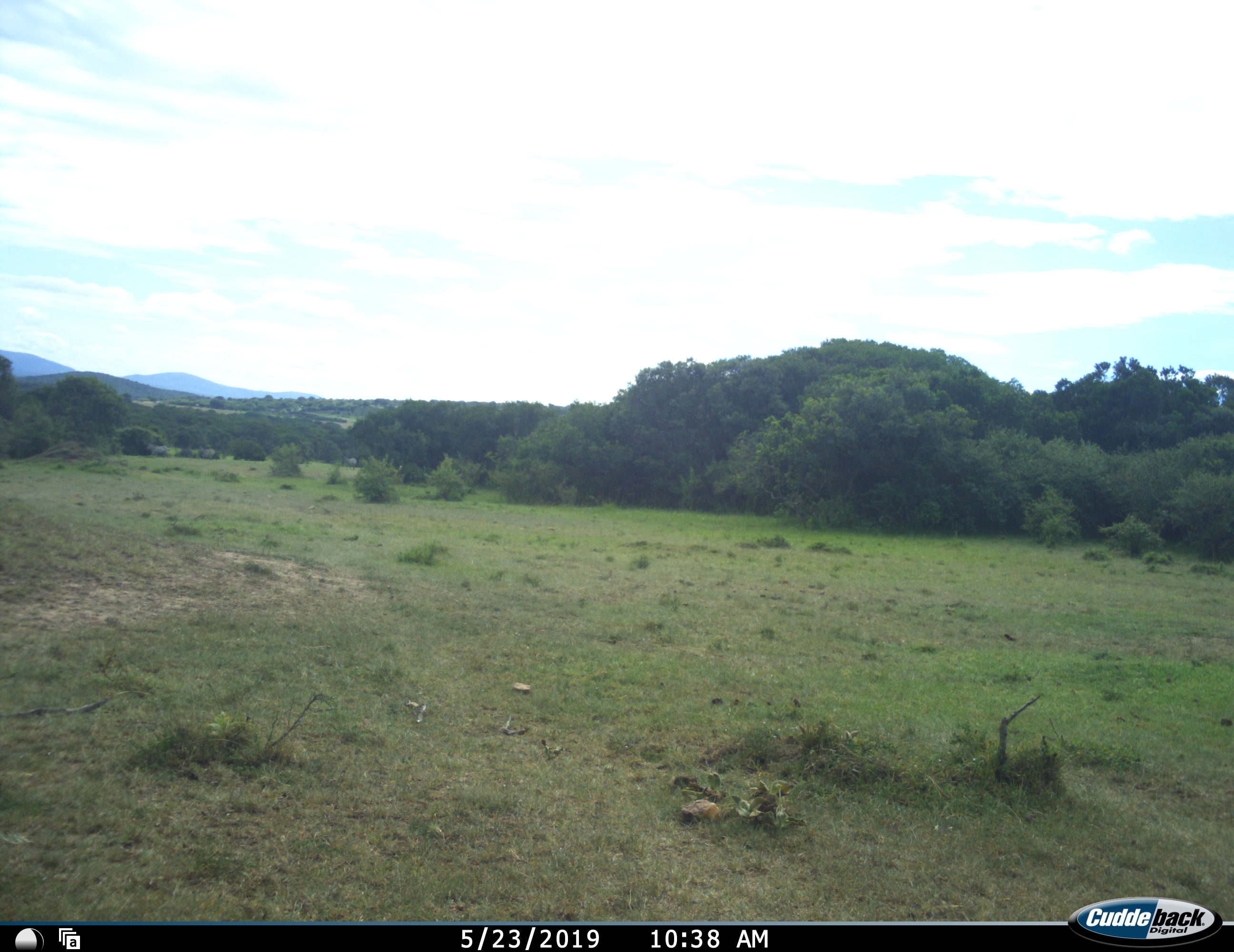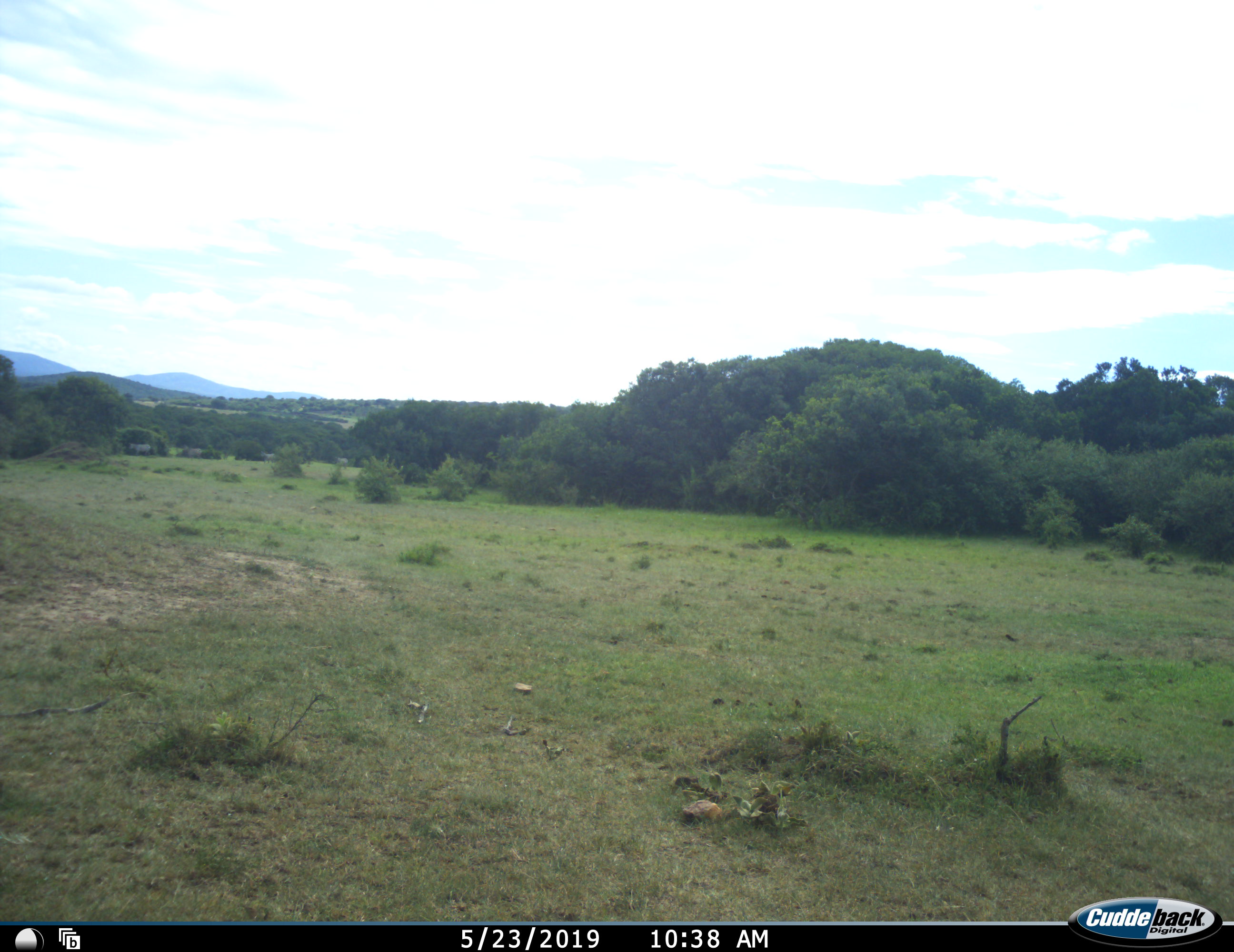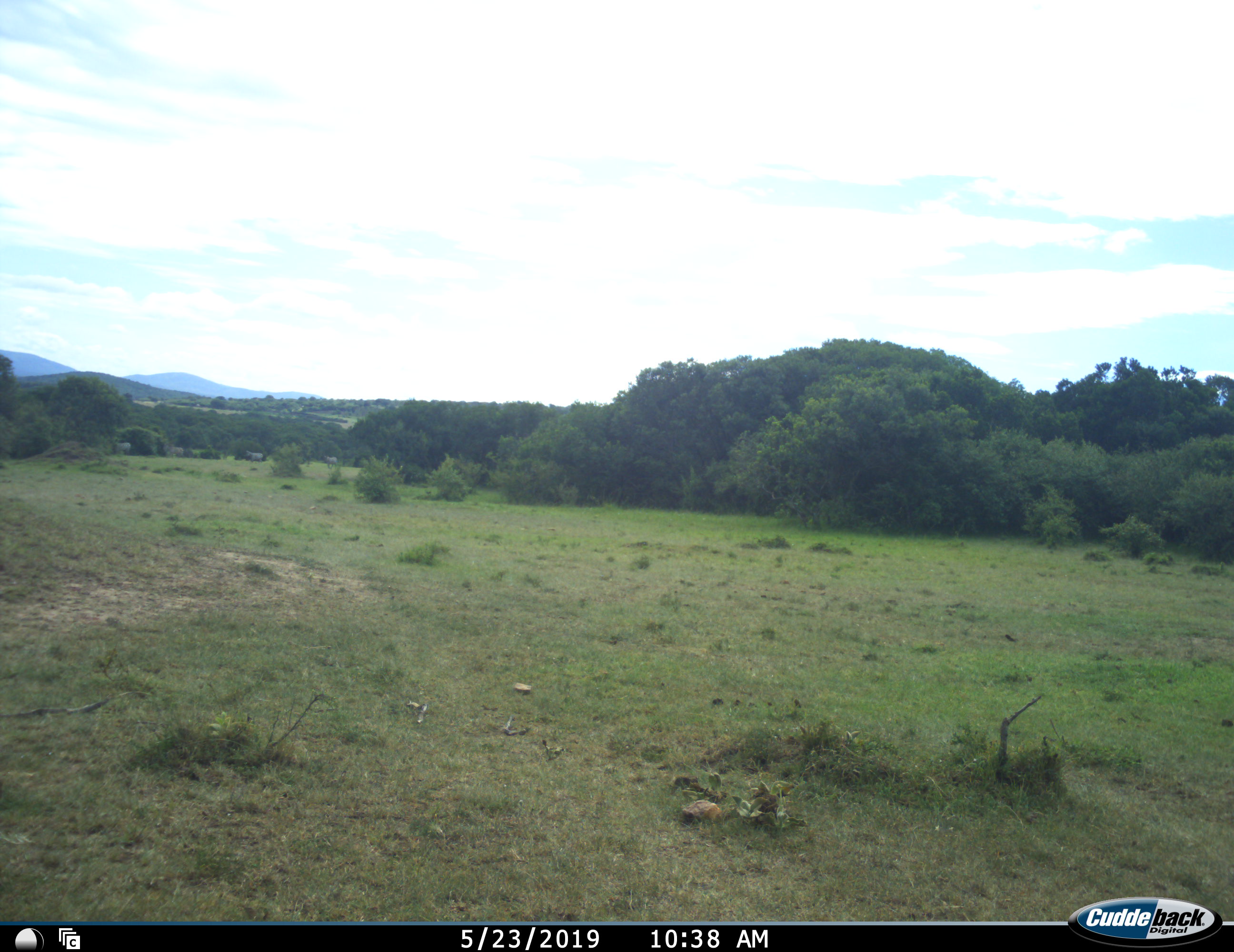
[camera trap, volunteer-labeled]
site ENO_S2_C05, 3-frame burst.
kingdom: Animalia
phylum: Chordata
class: Mammalia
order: Perissodactyla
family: Equidae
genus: Equus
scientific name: Equus quagga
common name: plains zebra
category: zebraplains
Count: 4.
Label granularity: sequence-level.